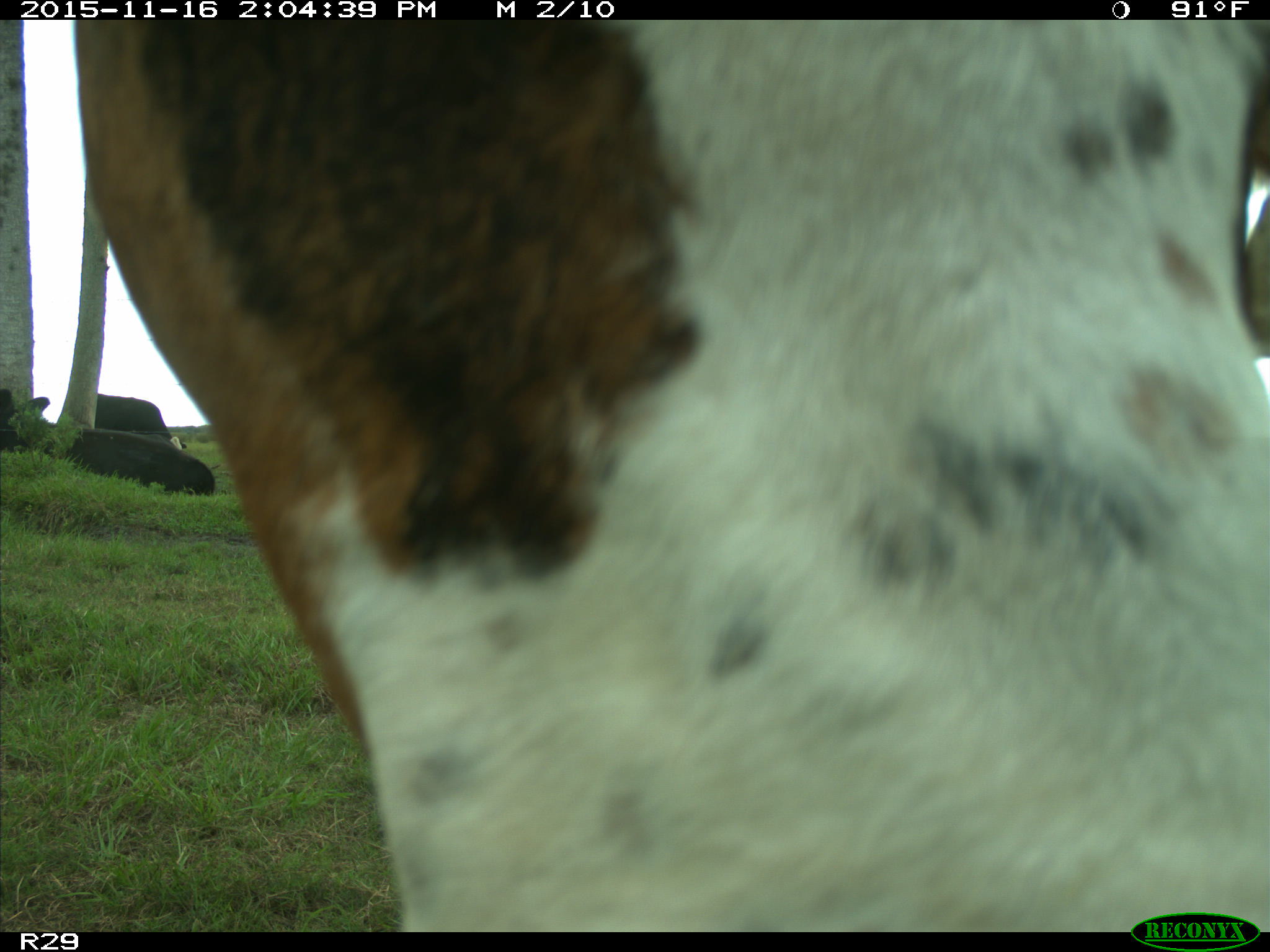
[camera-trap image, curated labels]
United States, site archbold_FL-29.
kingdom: Animalia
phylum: Chordata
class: Mammalia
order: Artiodactyla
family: Bovidae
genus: Bos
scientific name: Bos taurus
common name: domestic cow